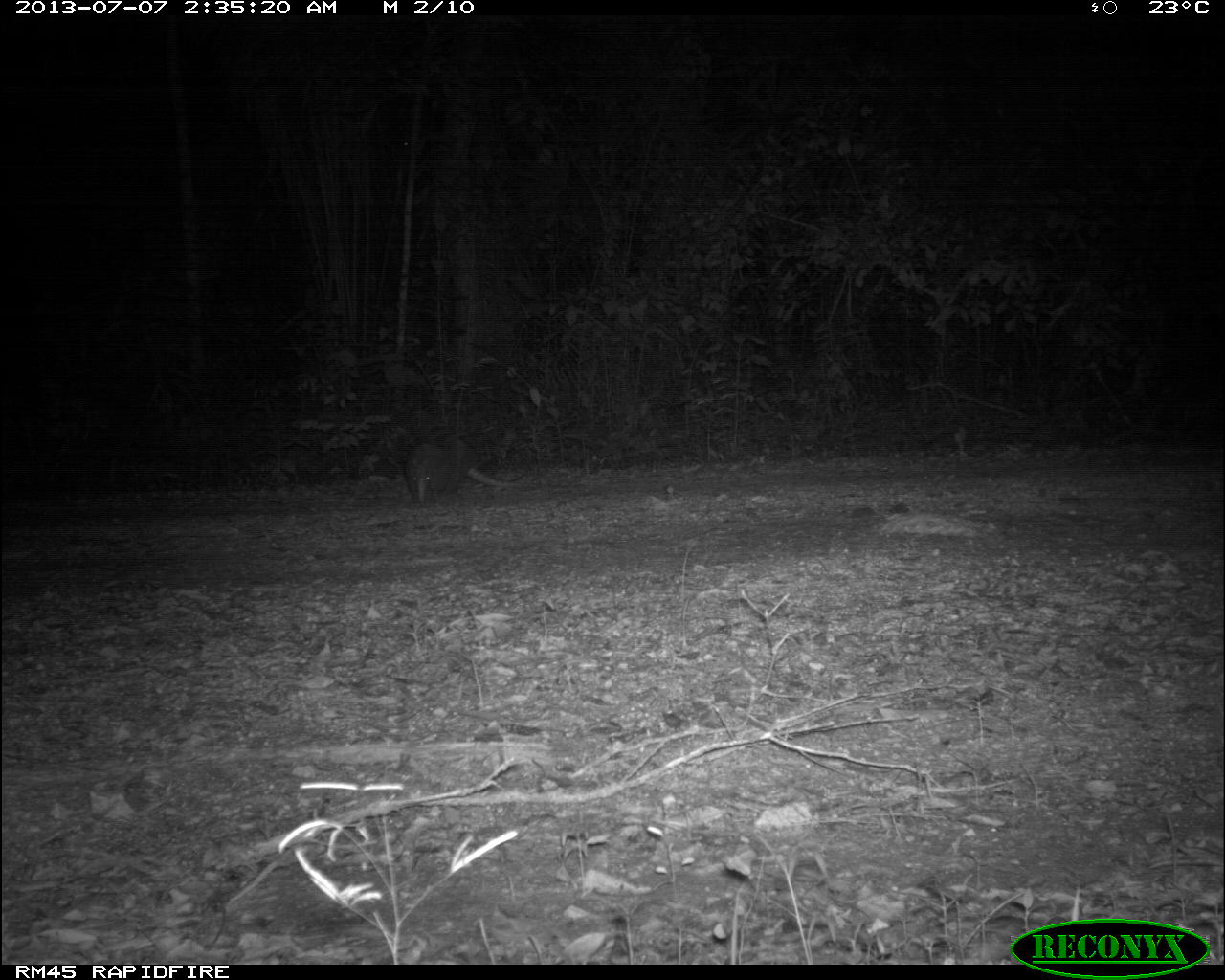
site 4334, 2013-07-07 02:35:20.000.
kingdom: Animalia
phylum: Chordata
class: Mammalia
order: Cingulata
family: Dasypodidae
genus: Dasypus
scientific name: Dasypus novemcinctus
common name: nine-banded armadillo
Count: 1.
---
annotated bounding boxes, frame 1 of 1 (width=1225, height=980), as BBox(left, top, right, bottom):
dasypus novemcinctus: BBox(407, 437, 528, 503)